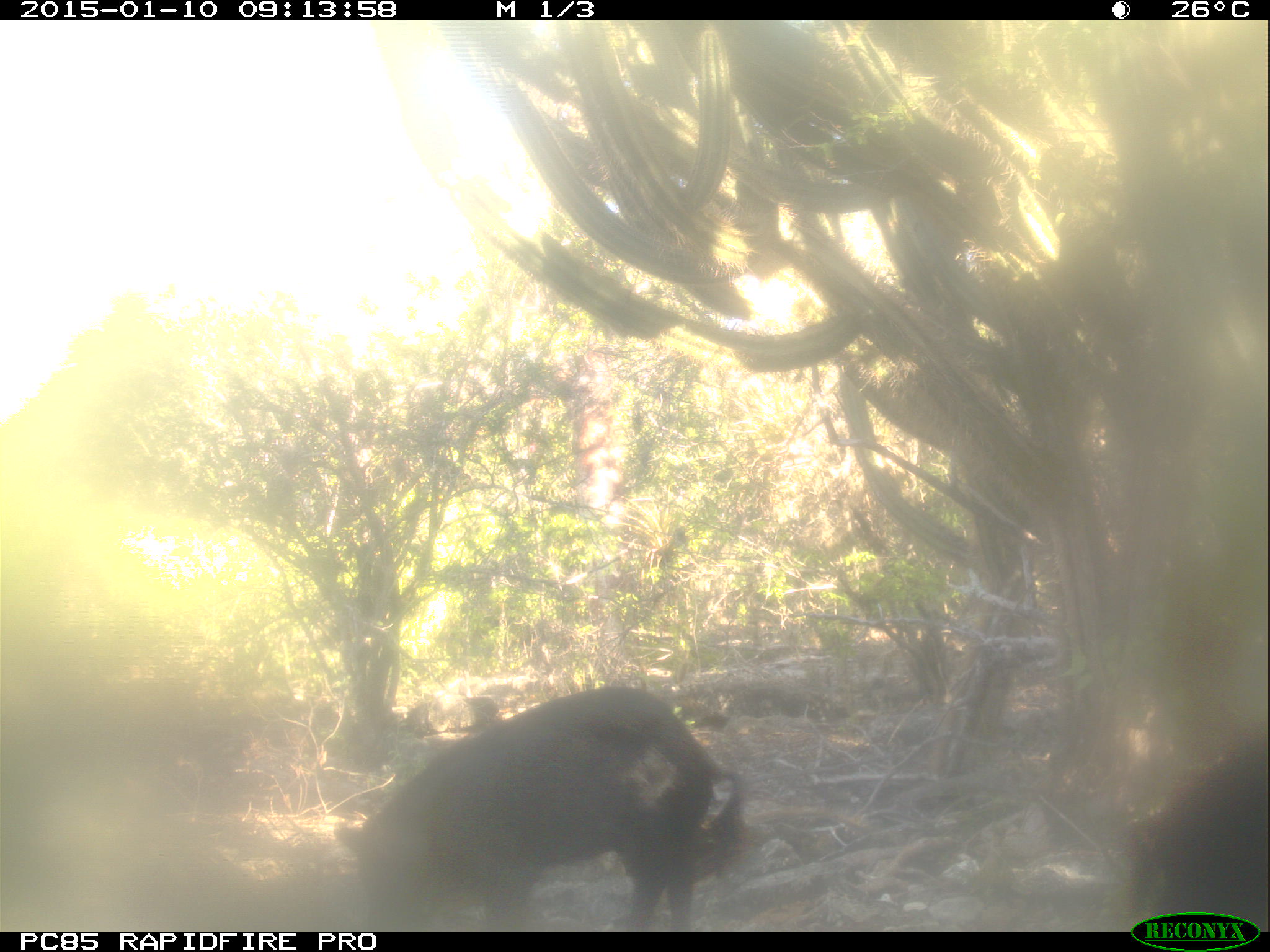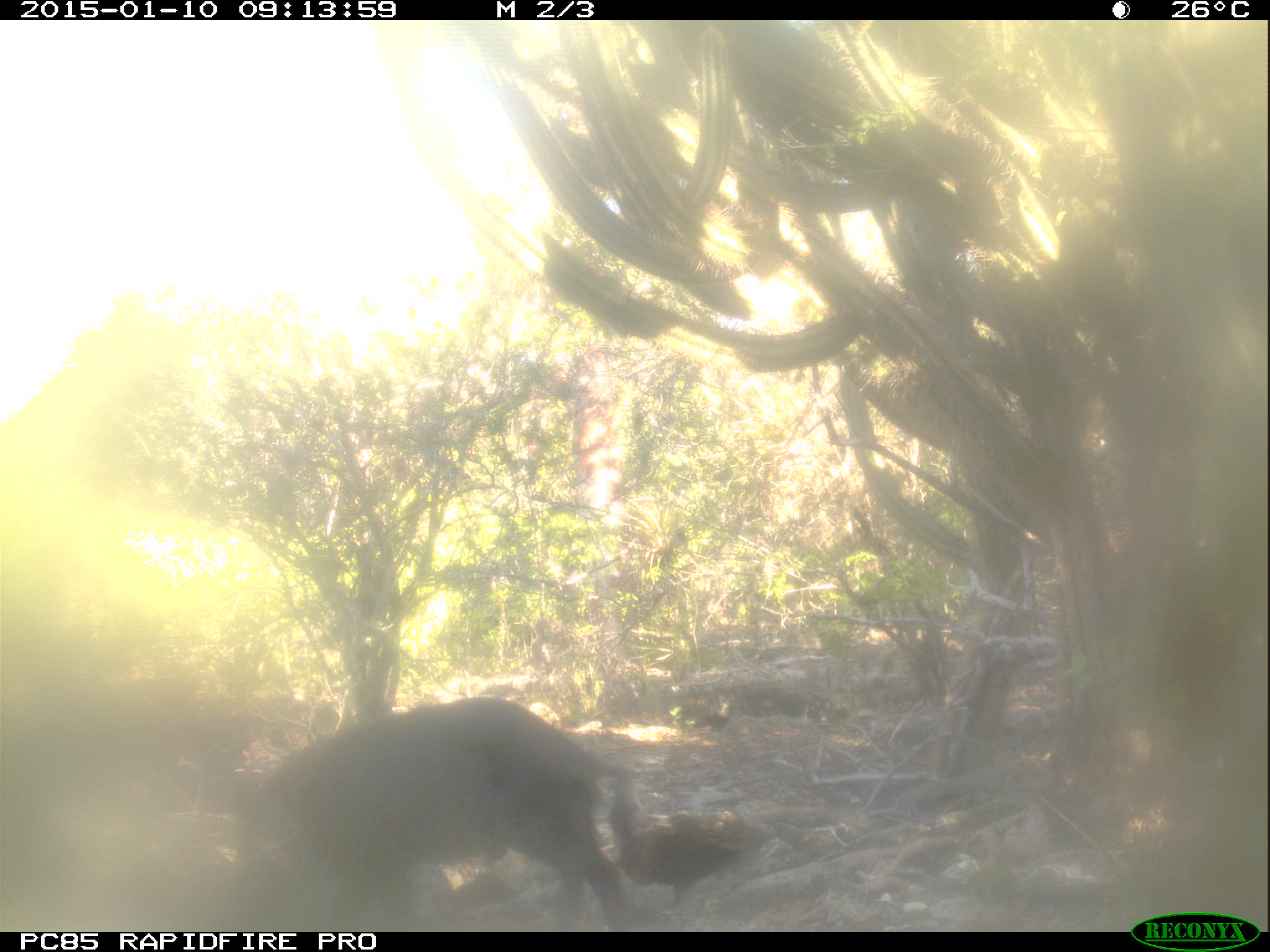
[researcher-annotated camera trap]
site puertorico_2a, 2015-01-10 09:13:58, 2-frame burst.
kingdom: Animalia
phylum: Chordata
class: Mammalia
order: Artiodactyla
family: Suidae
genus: Sus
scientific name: Sus scrofa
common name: pig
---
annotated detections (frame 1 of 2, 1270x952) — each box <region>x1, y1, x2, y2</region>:
pig: <region>348, 684, 748, 933</region>; <region>1121, 731, 1270, 912</region>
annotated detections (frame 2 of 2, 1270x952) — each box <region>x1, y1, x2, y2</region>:
pig: <region>238, 696, 657, 933</region>